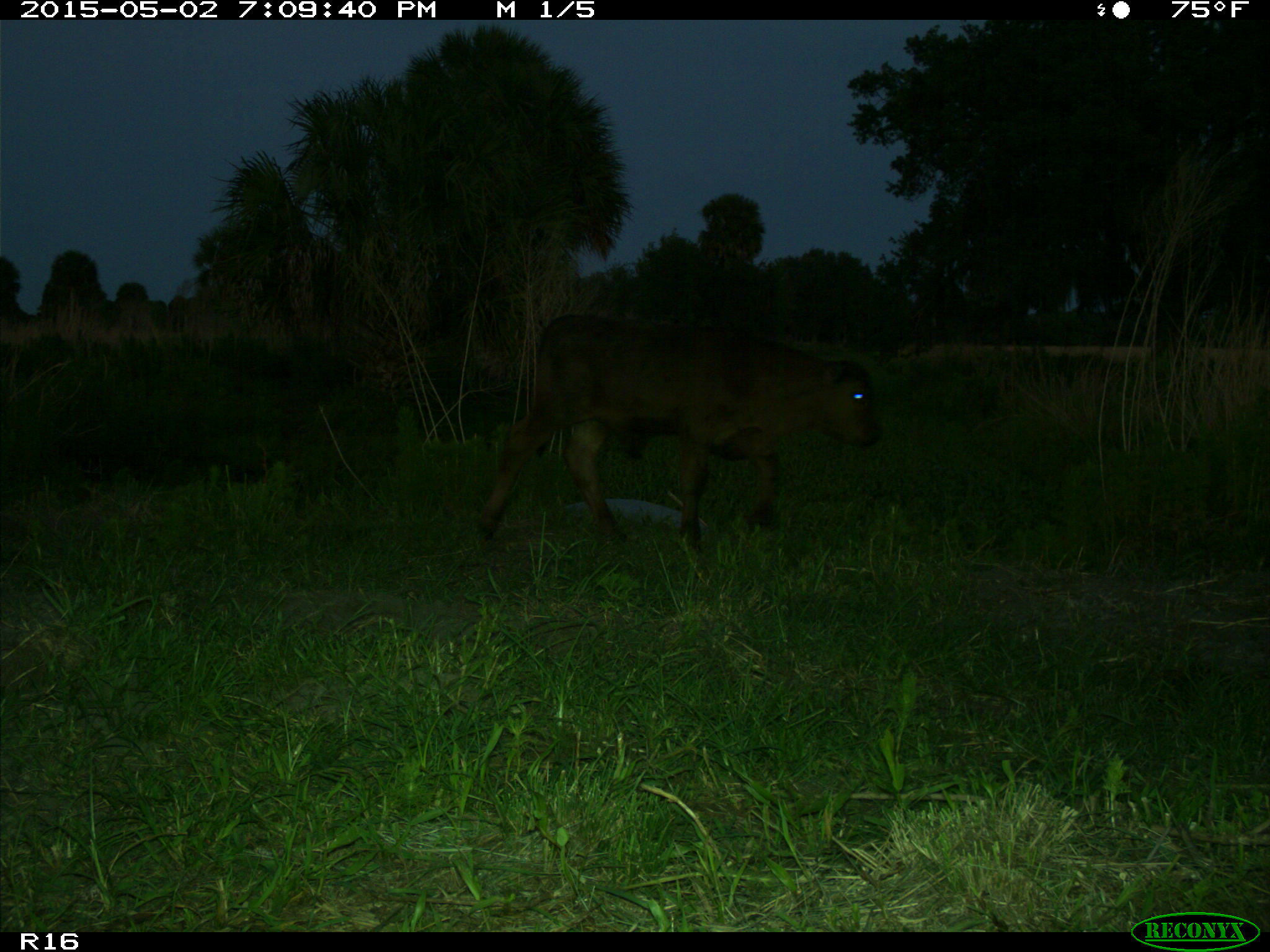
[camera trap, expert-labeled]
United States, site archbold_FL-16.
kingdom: Animalia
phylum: Chordata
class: Mammalia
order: Artiodactyla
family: Bovidae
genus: Bos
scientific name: Bos taurus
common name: domestic cow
Bos taurus (domestic cow).